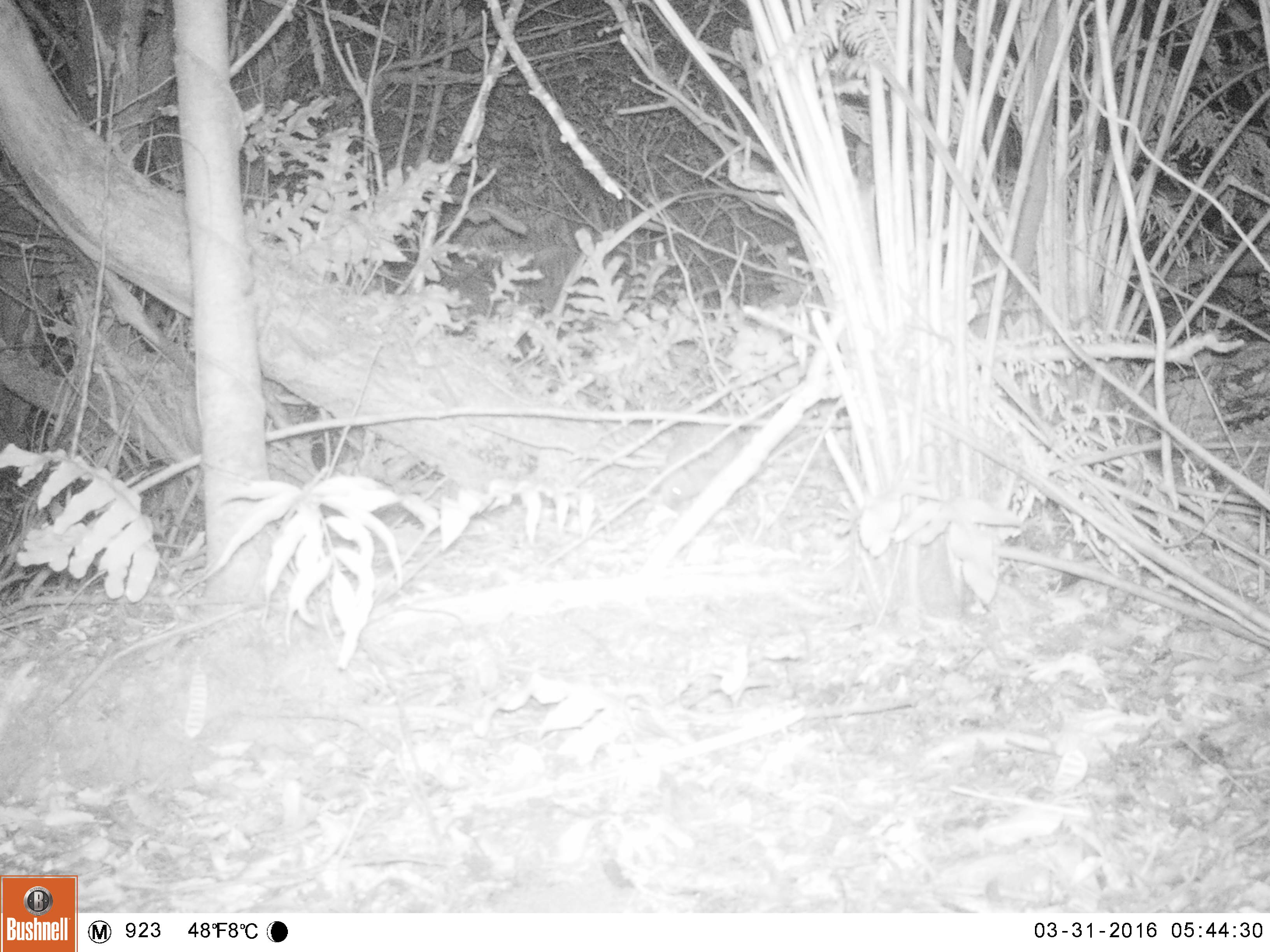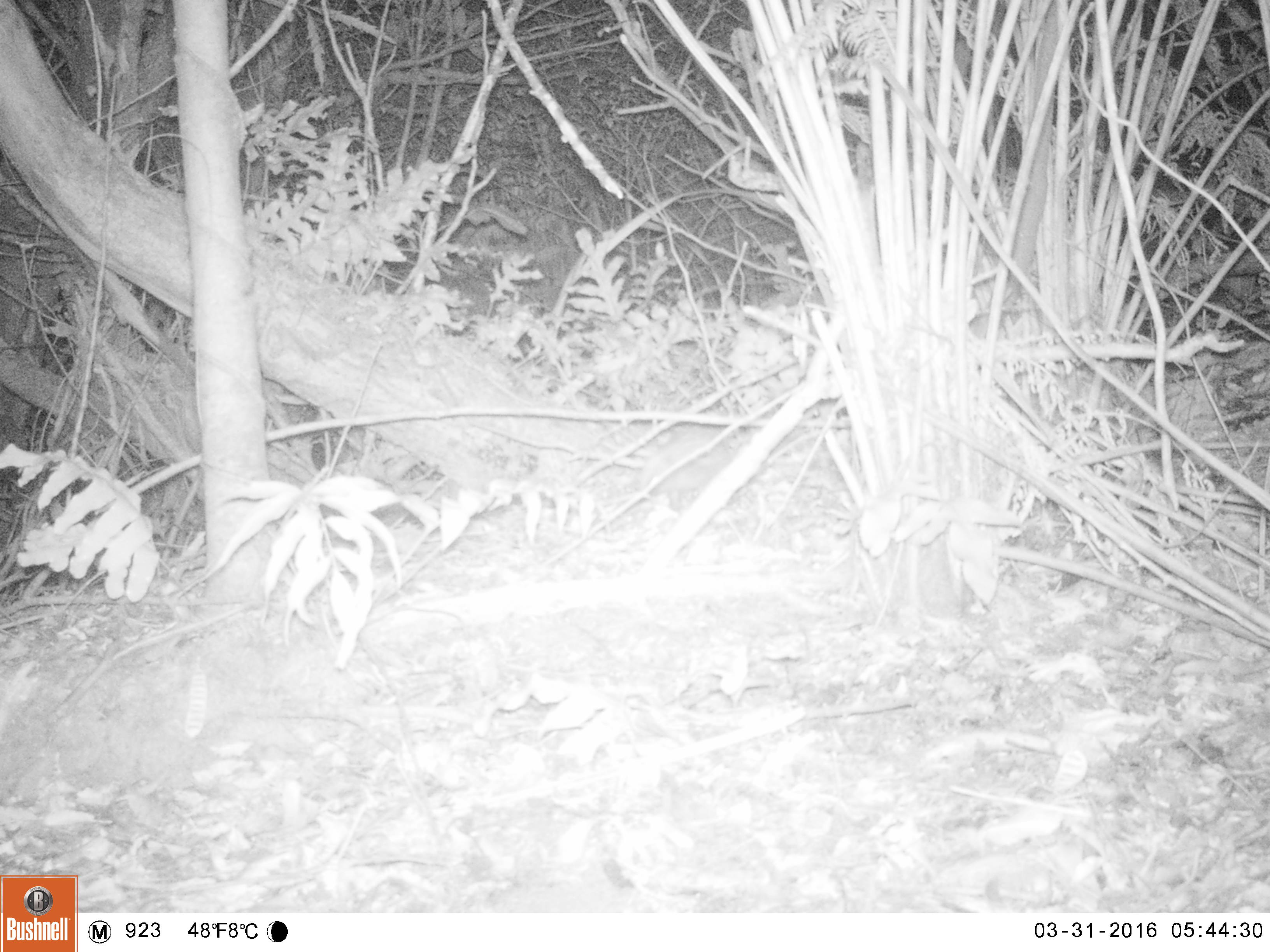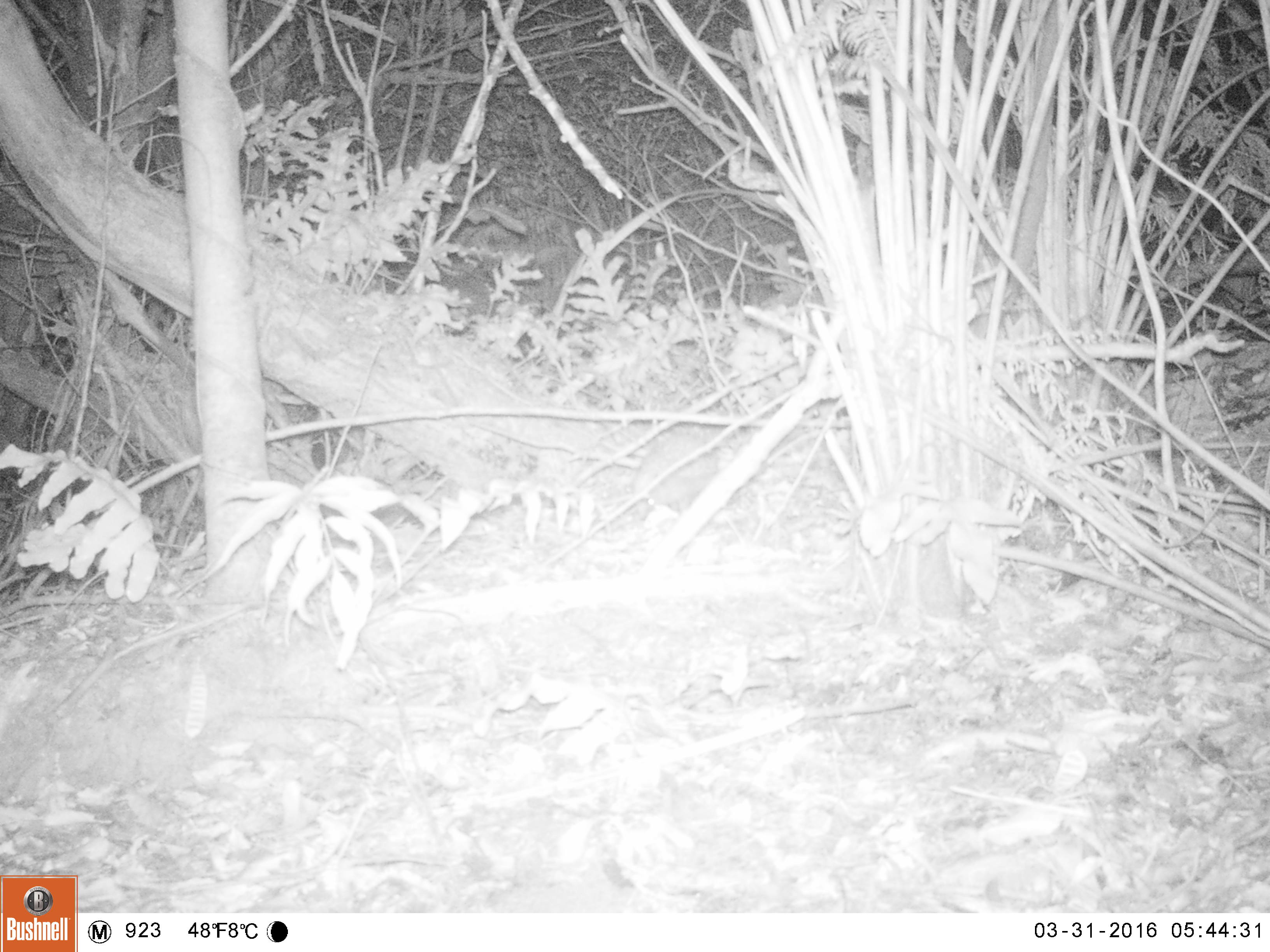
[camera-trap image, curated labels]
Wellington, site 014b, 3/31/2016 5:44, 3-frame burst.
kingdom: Animalia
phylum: Chordata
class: Mammalia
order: Eulipotyphla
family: Erinaceidae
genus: Erinaceus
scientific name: Erinaceus europaeus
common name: hedgehog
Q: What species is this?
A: Hedgehog (Erinaceus europaeus).